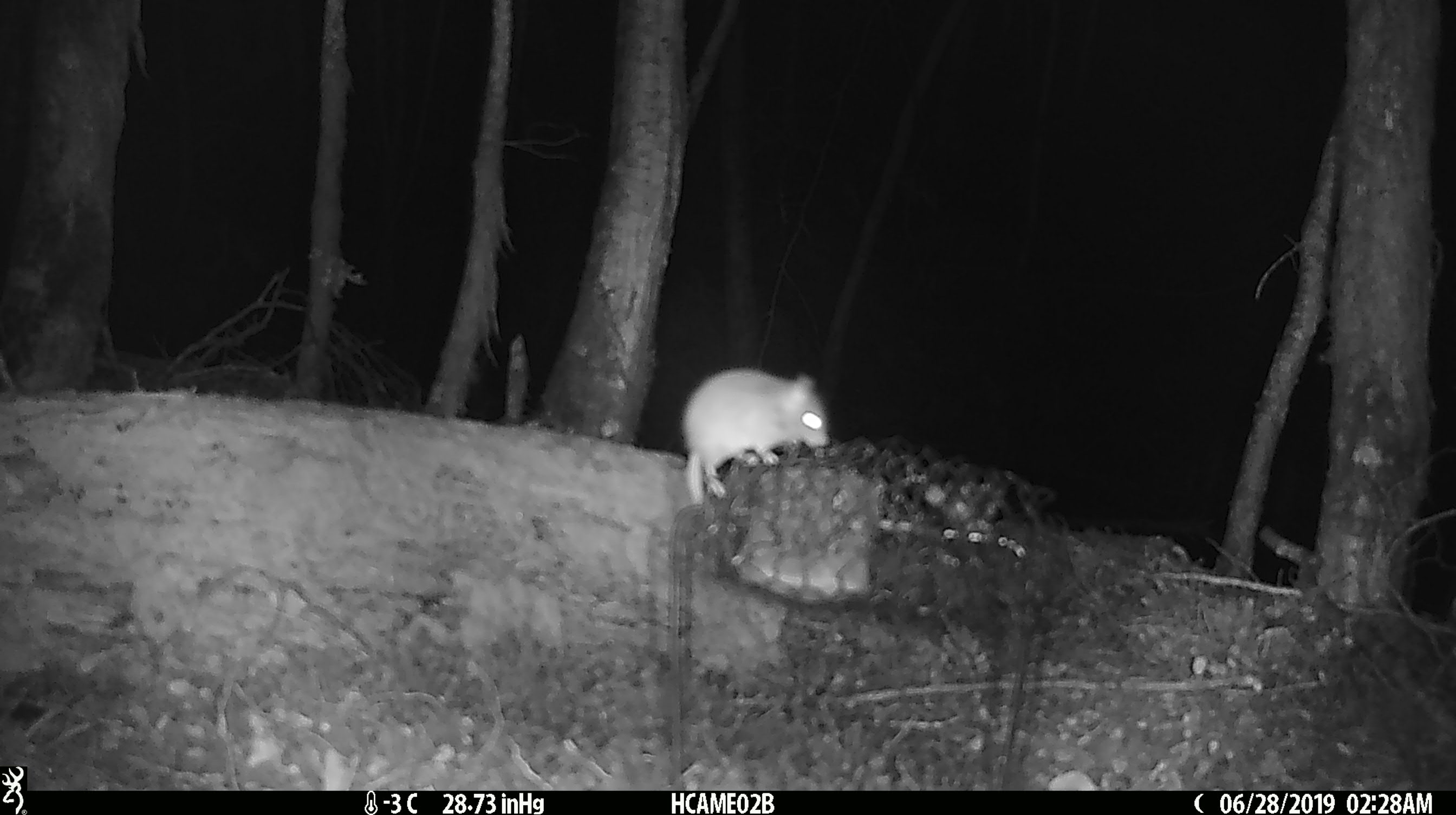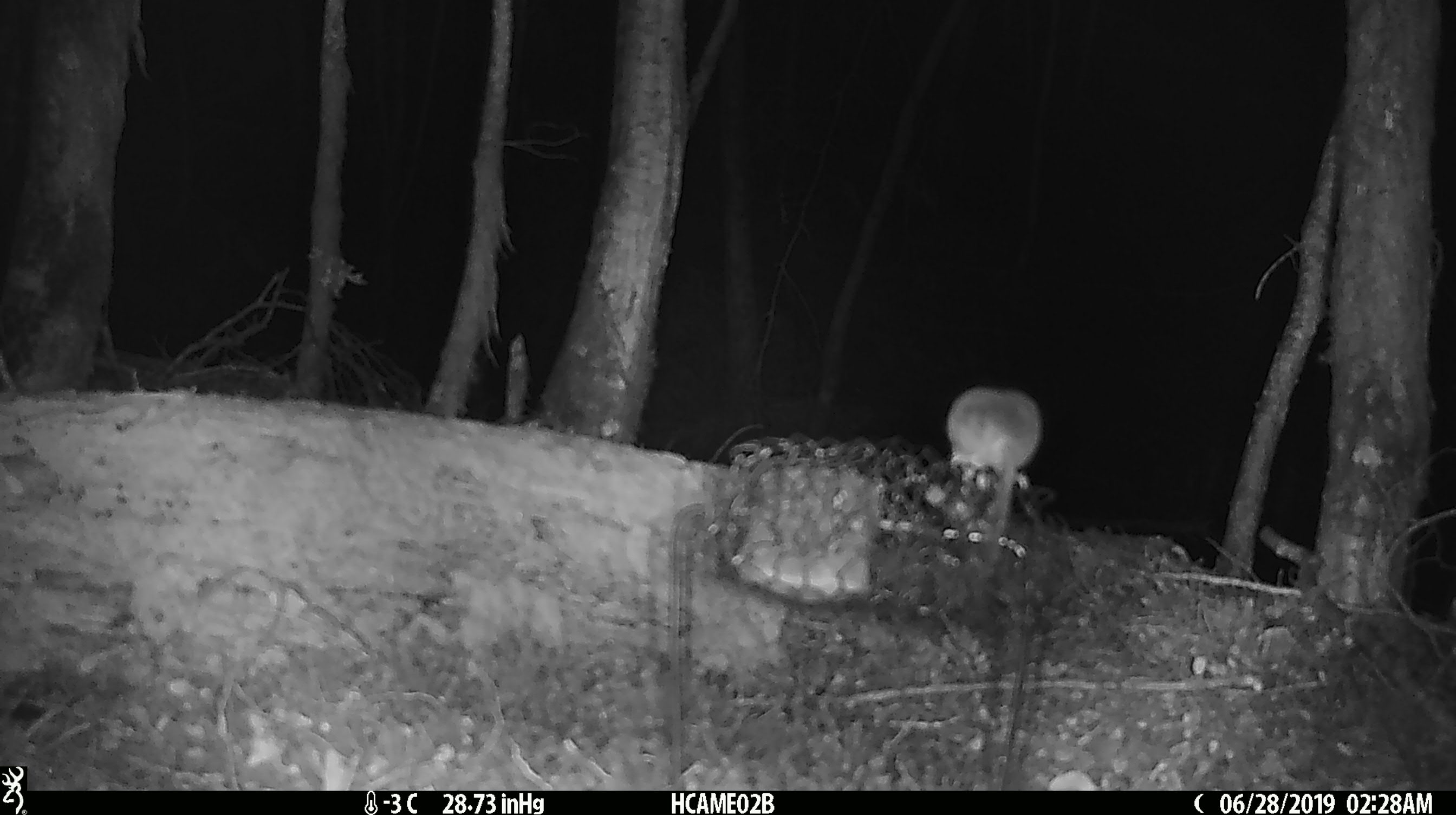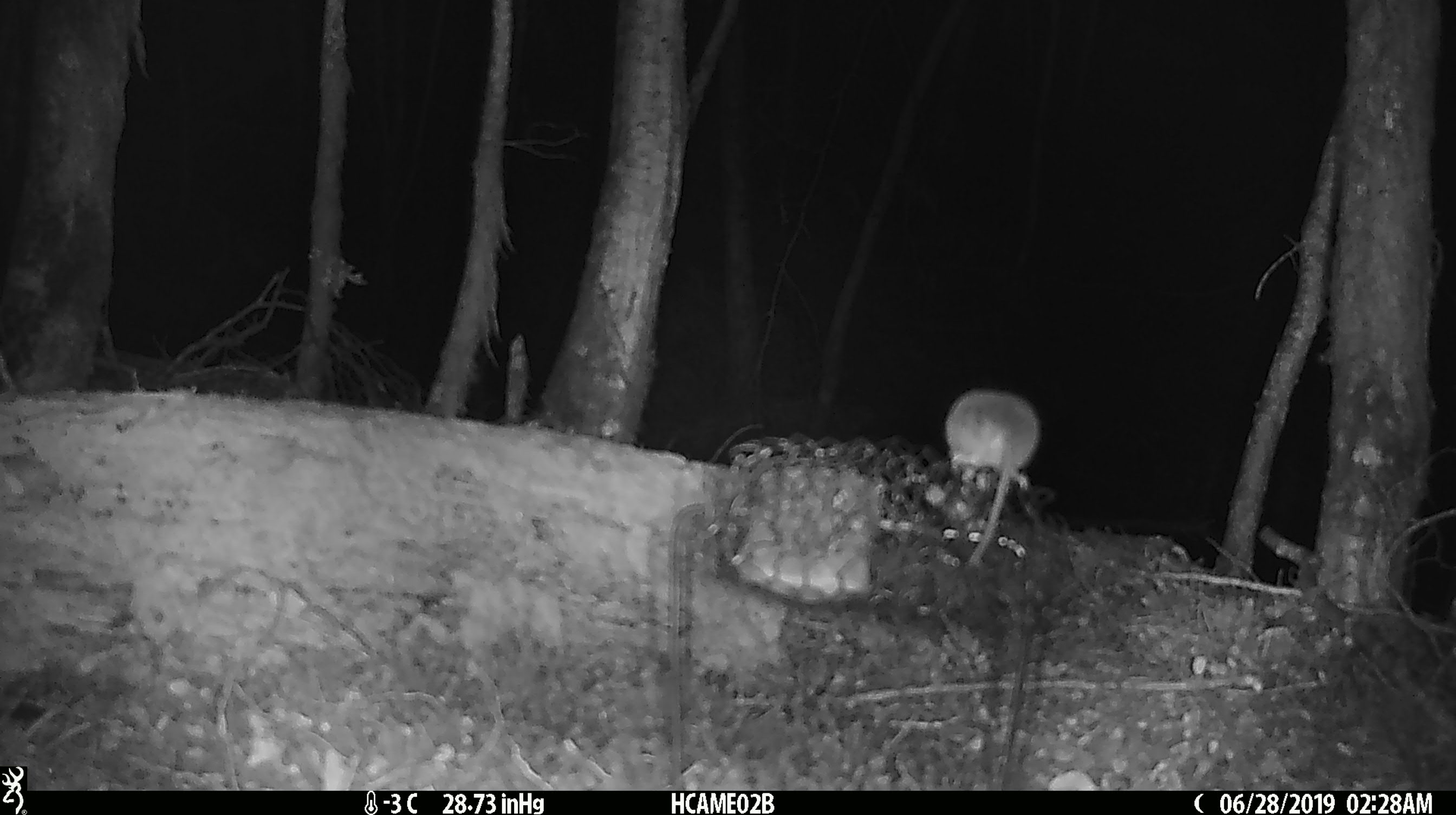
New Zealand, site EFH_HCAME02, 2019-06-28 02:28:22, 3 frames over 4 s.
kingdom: Animalia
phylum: Chordata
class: Mammalia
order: Rodentia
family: Muridae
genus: Mus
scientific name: Mus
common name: mouse